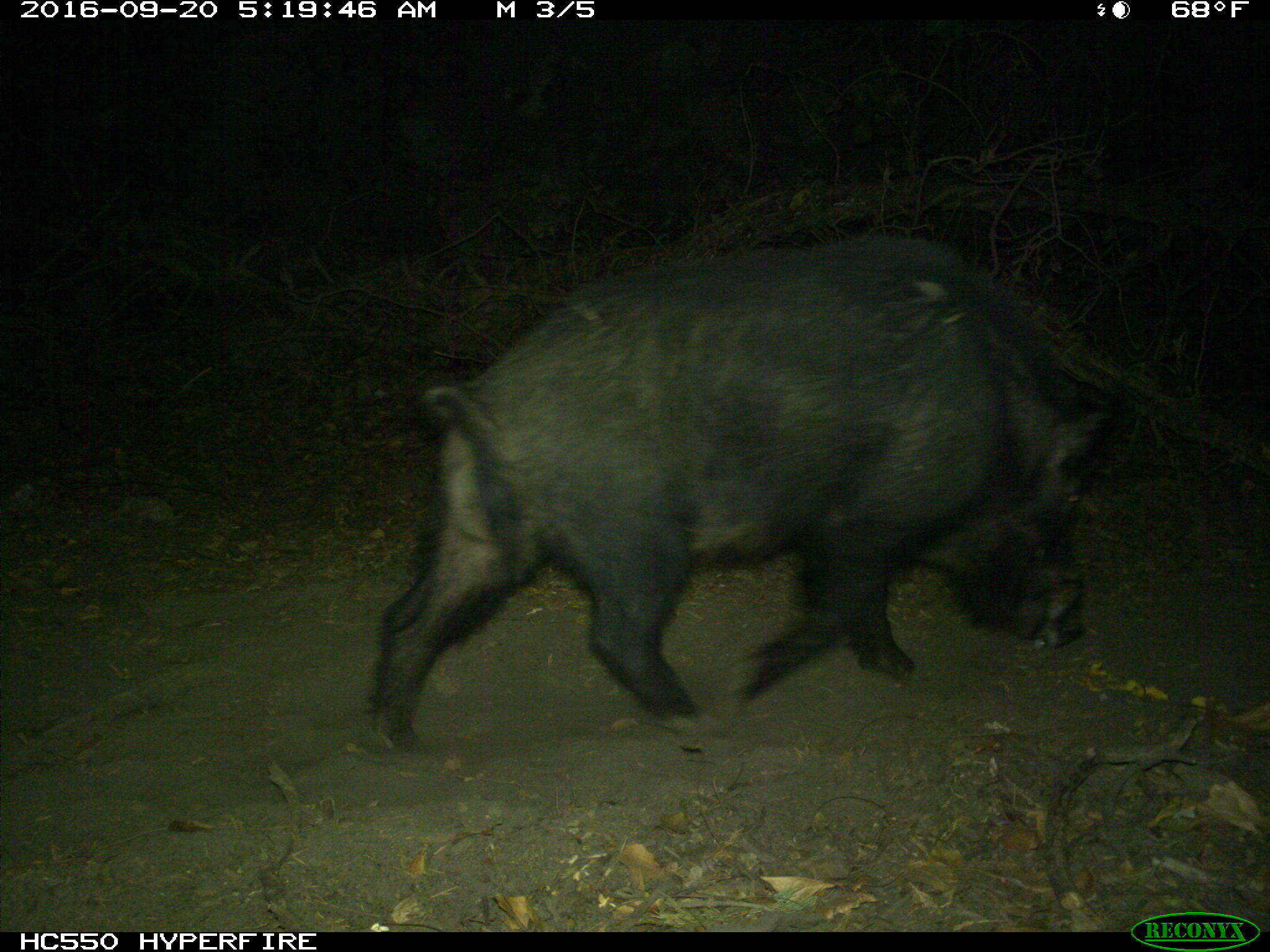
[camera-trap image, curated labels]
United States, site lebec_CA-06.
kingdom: Animalia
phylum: Chordata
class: Mammalia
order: Artiodactyla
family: Suidae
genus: Sus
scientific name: Sus scrofa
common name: wild boar